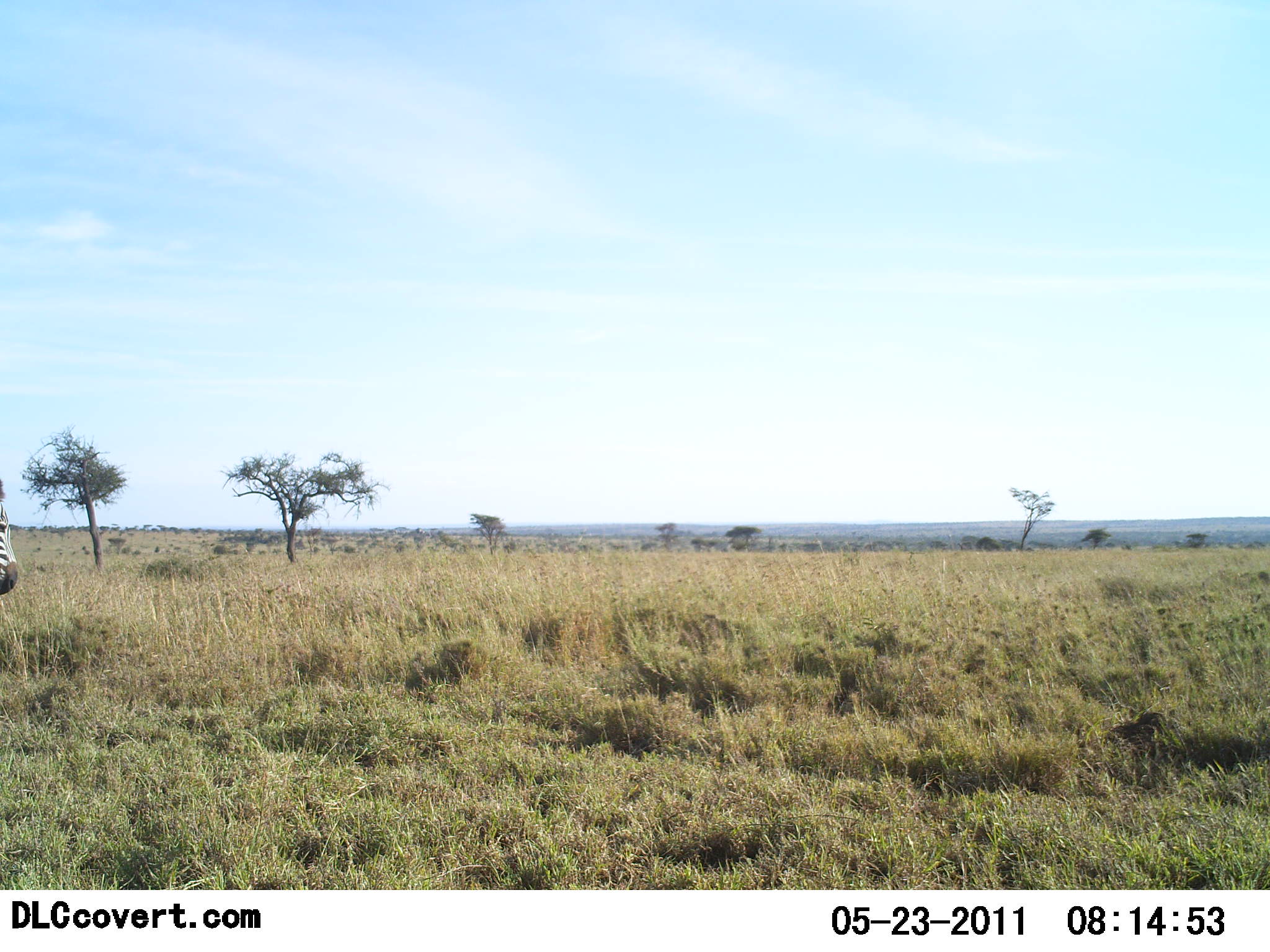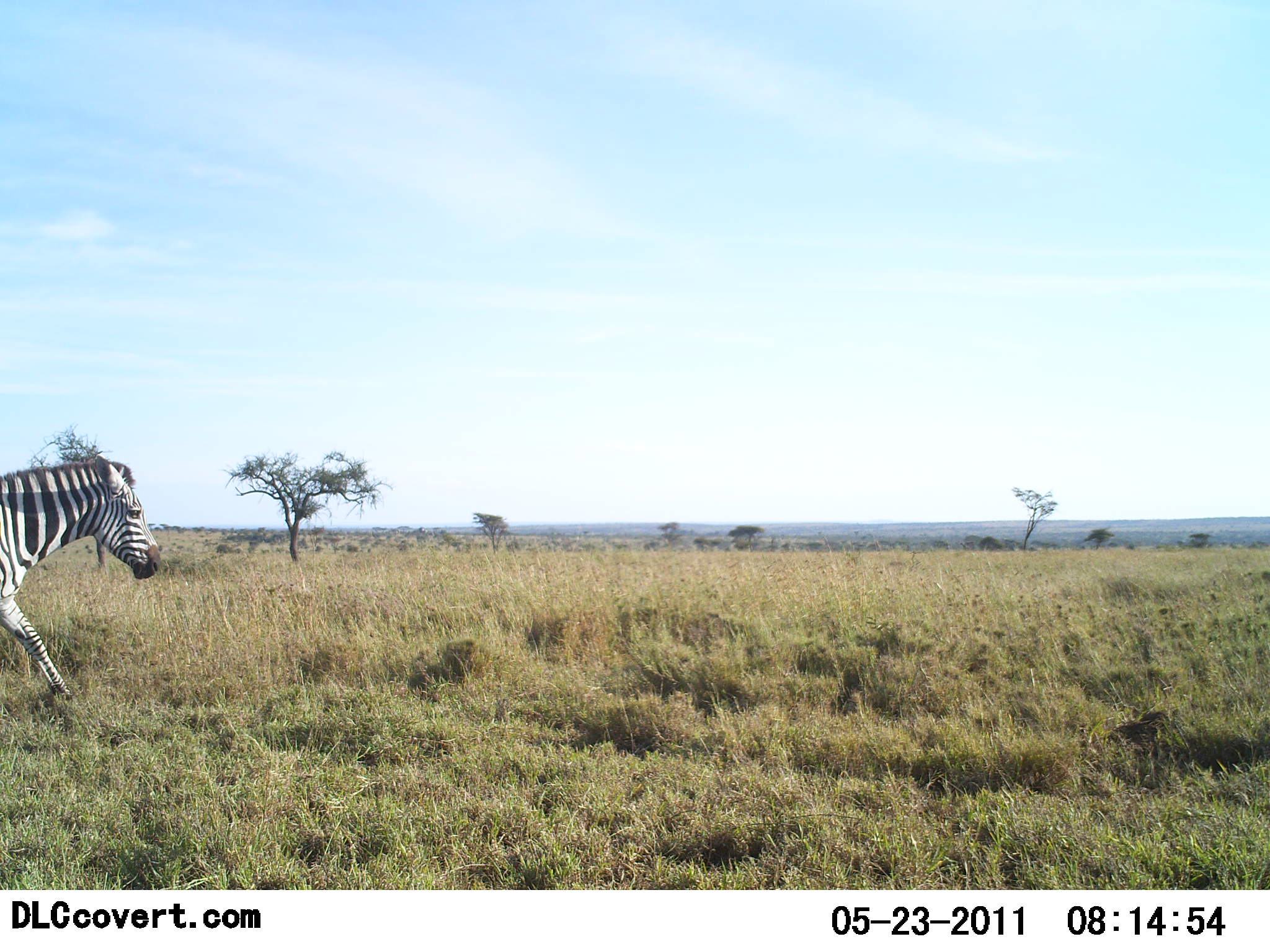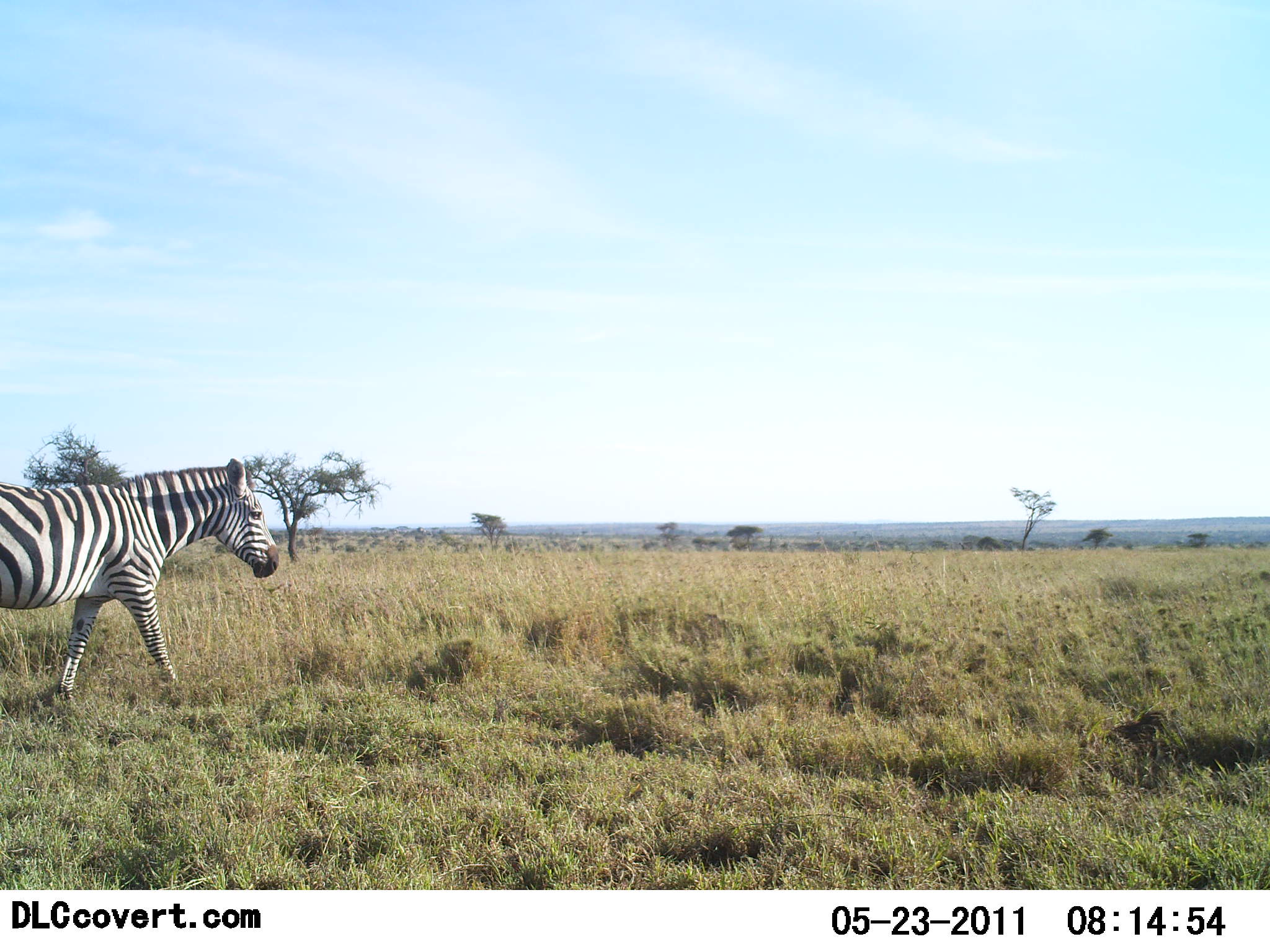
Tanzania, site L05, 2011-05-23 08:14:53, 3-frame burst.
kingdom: Animalia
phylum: Chordata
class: Mammalia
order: Perissodactyla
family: Equidae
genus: Equus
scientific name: Equus quagga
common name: plains zebra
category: zebra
Zebra (plains zebra) (Equus quagga), count 1. Behavior (volunteer vote fractions): standing 9%, resting 0%, moving 100%, interacting 0%. Young present (vote fraction): 0%. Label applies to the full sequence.